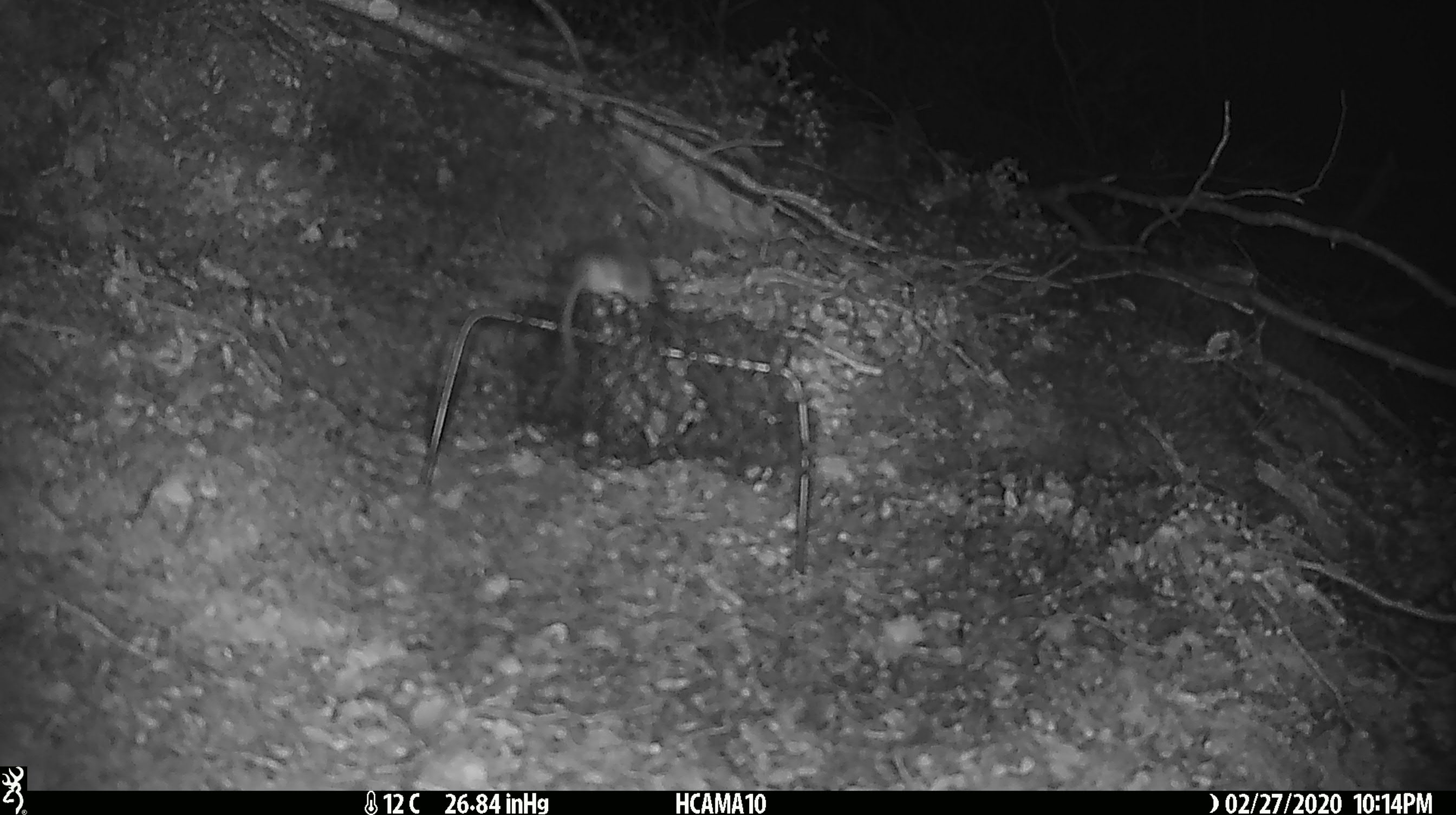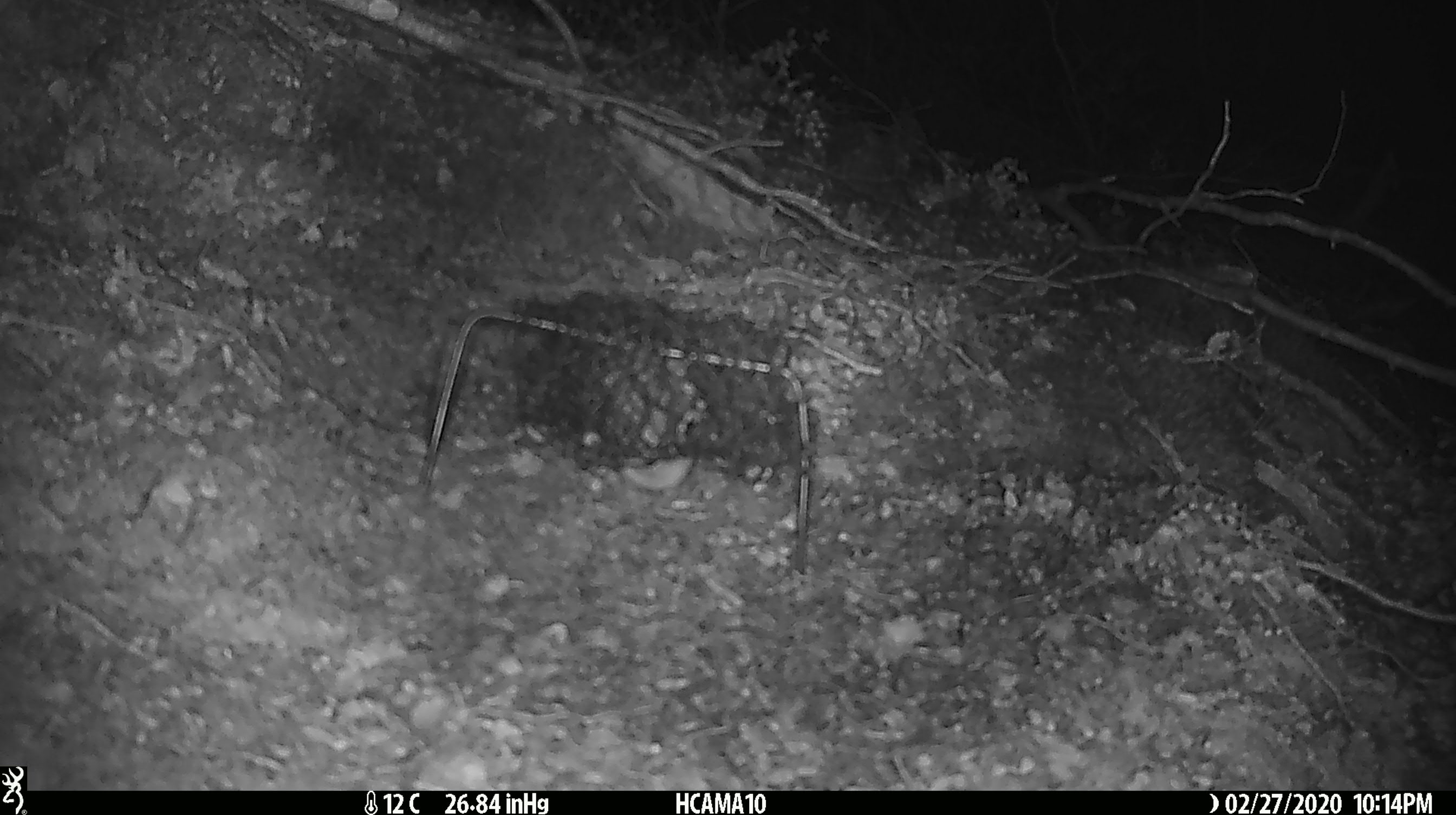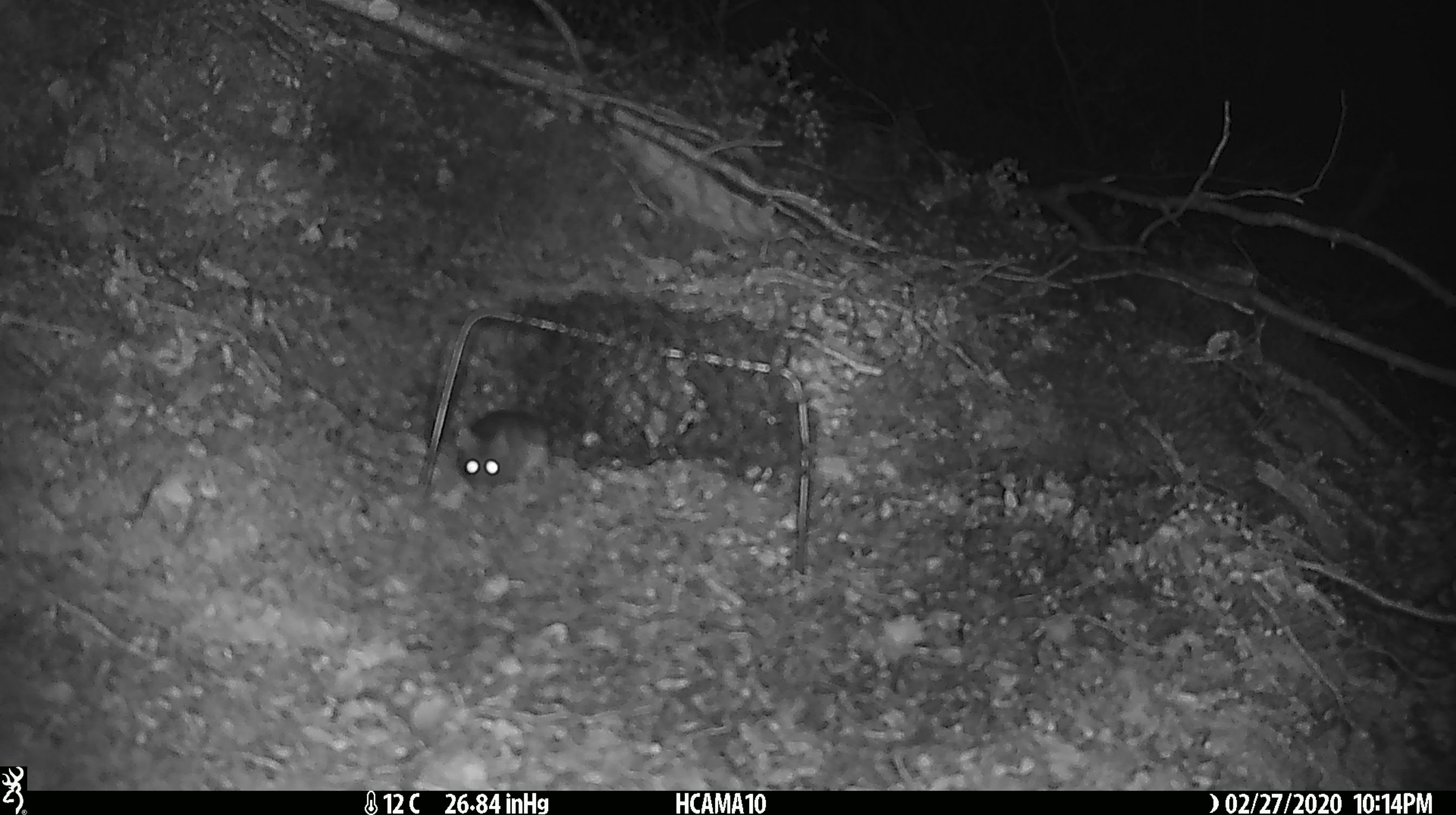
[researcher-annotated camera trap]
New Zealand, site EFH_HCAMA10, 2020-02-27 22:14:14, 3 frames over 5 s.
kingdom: Animalia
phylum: Chordata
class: Mammalia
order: Rodentia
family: Muridae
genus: Mus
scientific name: Mus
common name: mouse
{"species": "mouse (Mus)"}